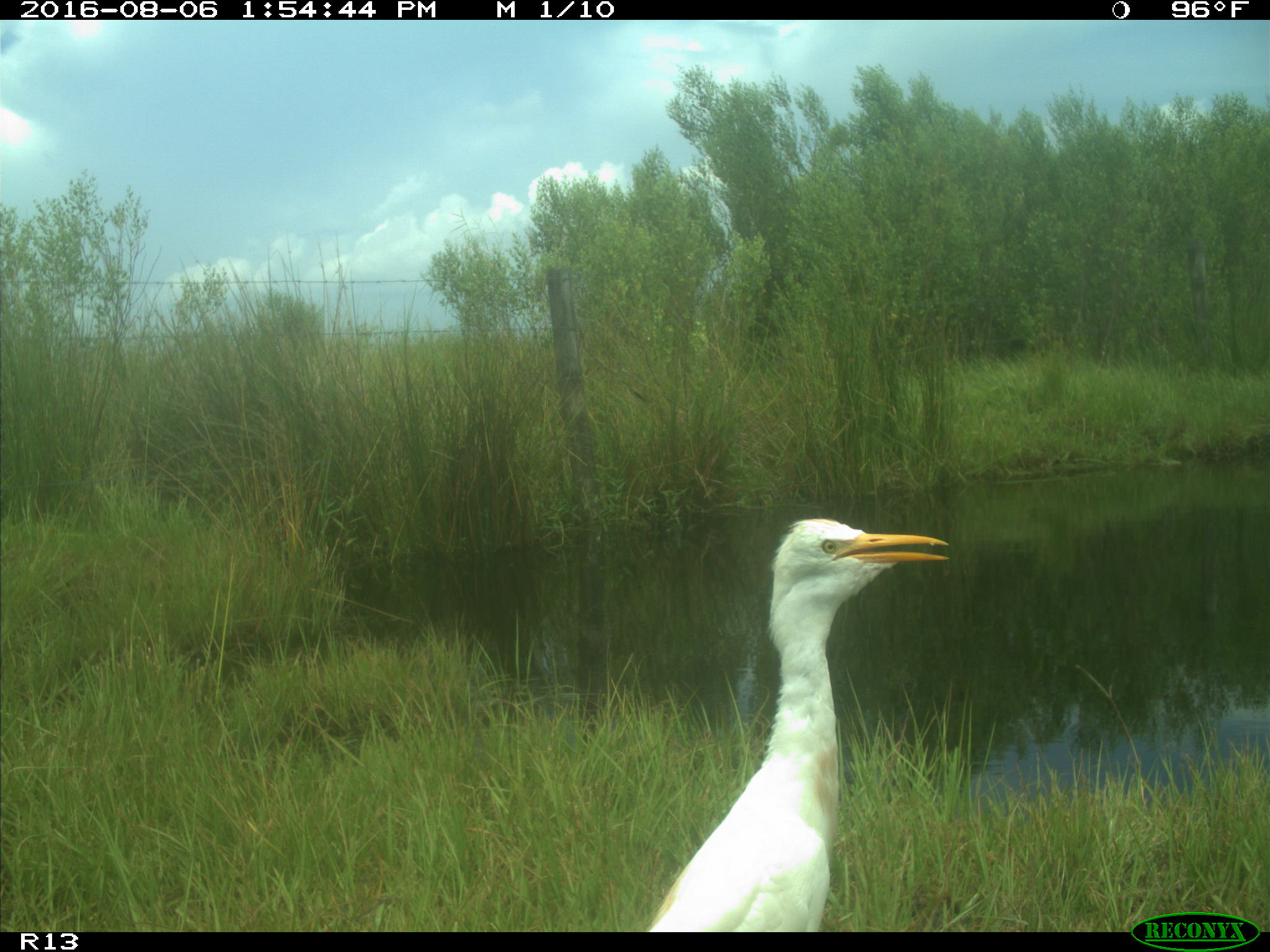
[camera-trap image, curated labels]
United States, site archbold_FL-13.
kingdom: Animalia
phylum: Chordata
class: Aves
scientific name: Aves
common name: birds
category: unidentified bird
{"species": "unidentified bird (birds) (Aves)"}